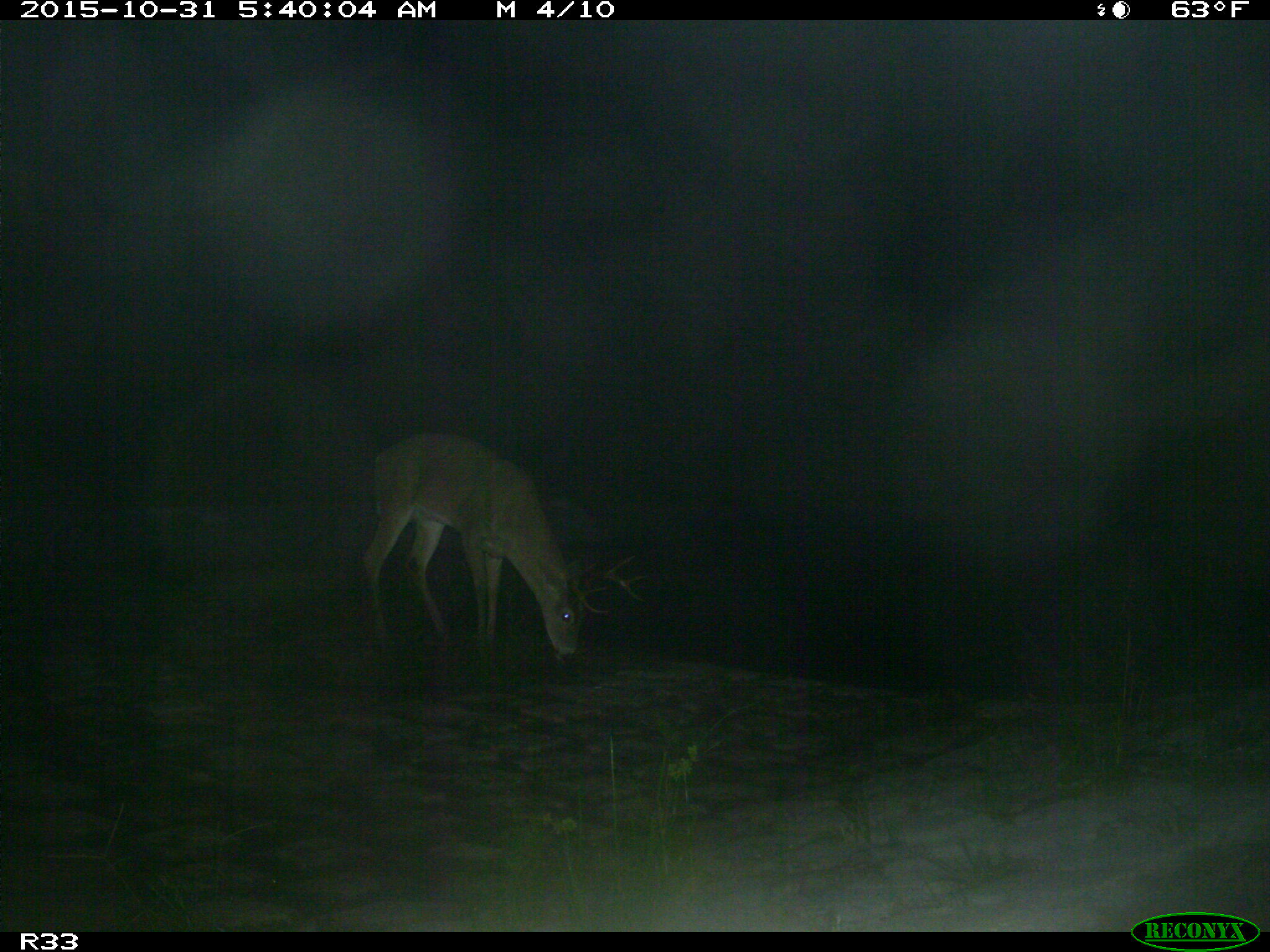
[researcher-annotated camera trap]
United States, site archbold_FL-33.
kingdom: Animalia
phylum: Chordata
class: Mammalia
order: Artiodactyla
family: Cervidae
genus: Odocoileus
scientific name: Odocoileus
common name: deer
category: unidentified deer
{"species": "unidentified deer (deer) (Odocoileus)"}